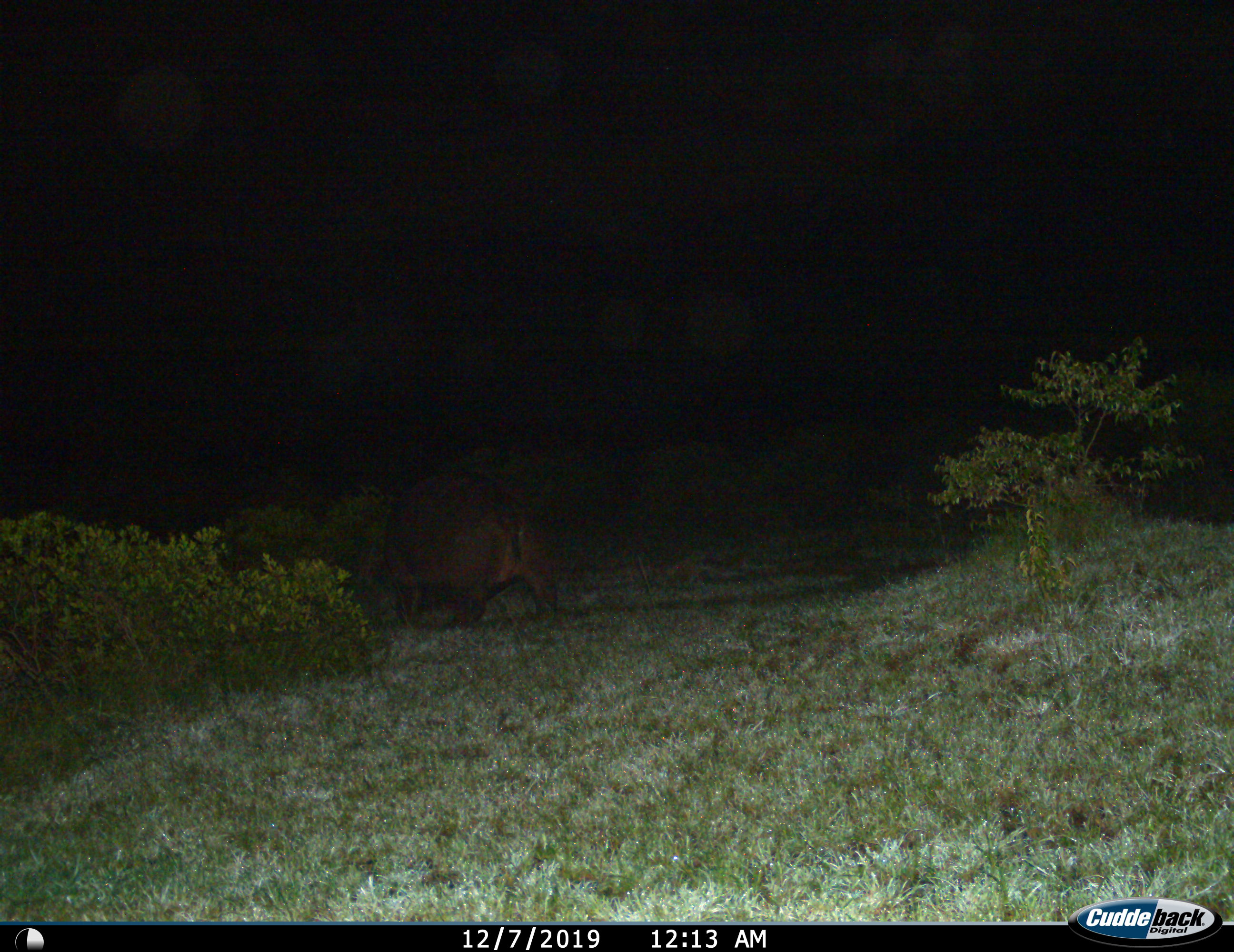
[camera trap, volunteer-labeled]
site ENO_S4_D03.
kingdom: Animalia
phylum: Chordata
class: Mammalia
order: Artiodactyla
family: Hippopotamidae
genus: Hippopotamus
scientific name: Hippopotamus amphibius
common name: hippopotamus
Hippopotamus (Hippopotamus amphibius), count 1. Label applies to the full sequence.